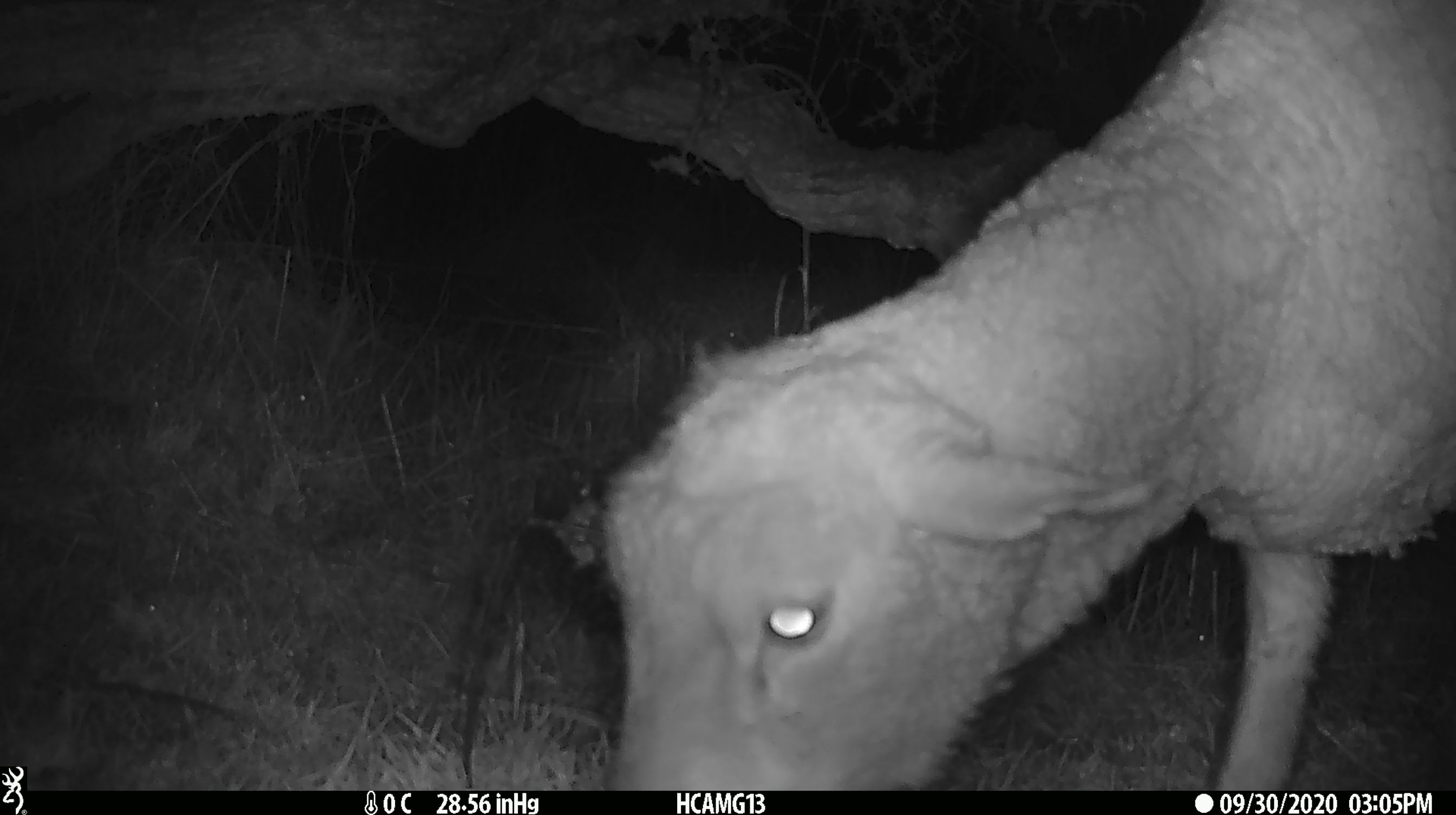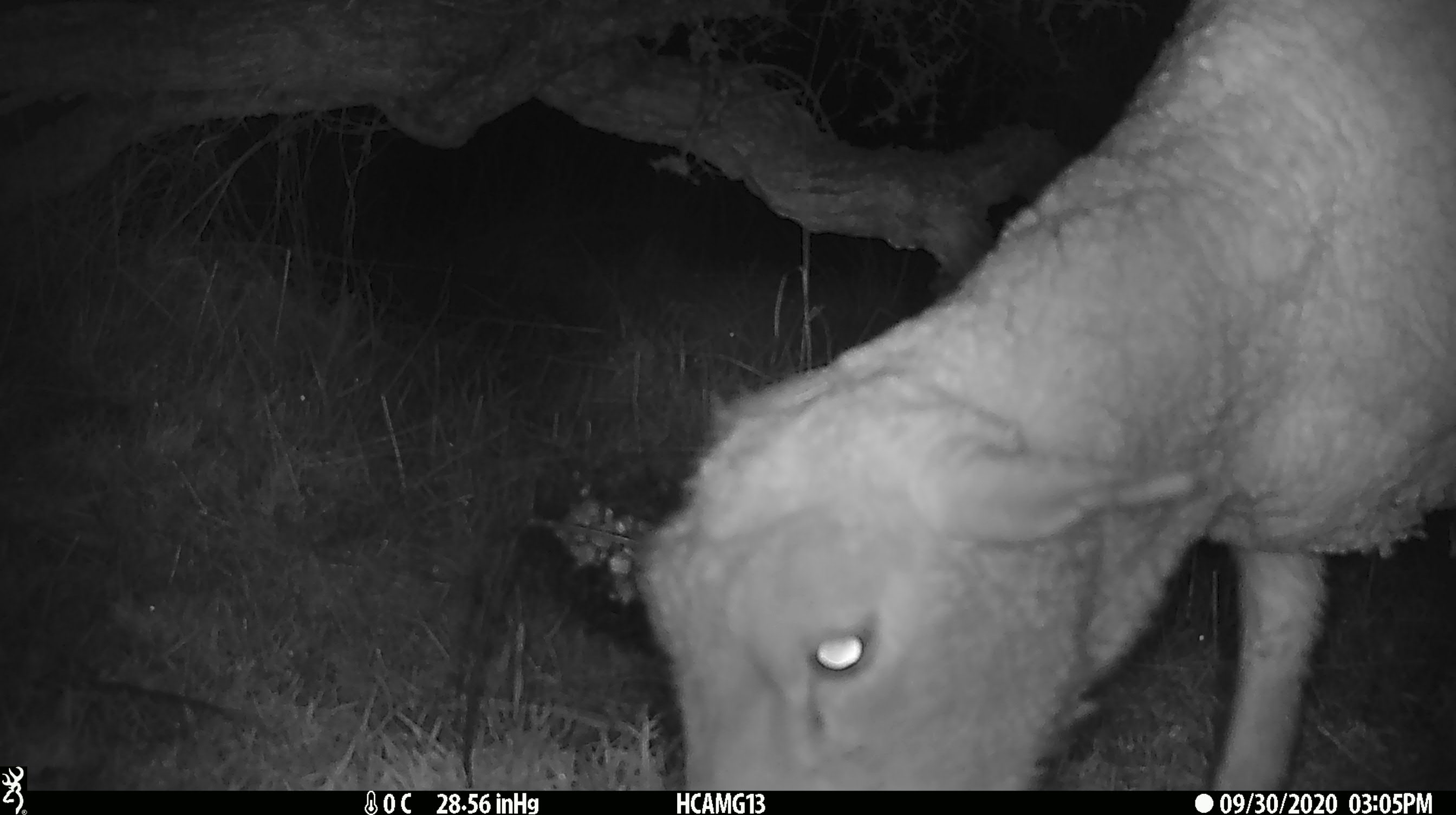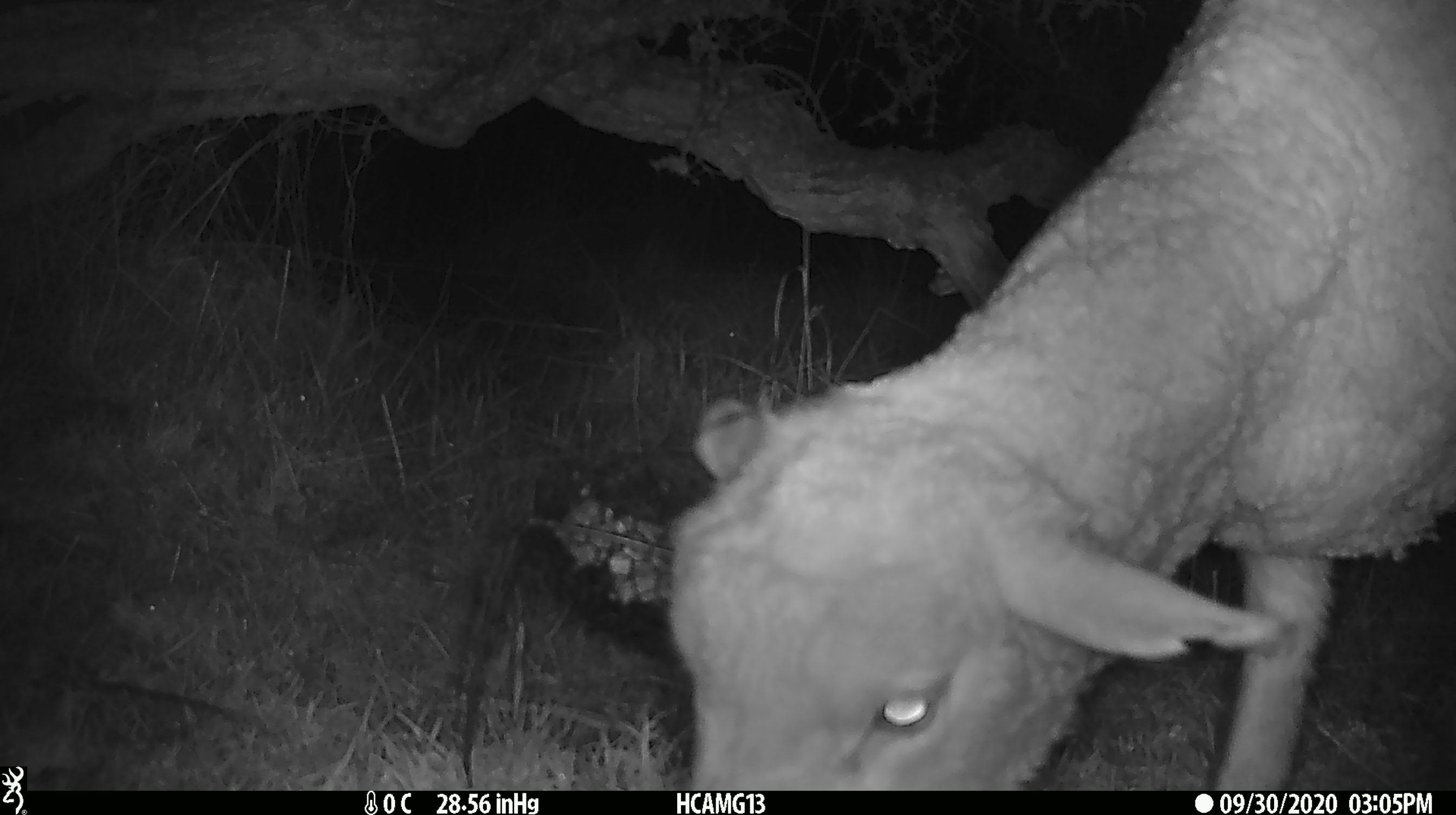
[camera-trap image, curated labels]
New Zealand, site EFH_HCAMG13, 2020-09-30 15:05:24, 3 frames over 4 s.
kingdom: Animalia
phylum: Chordata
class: Mammalia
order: Artiodactyla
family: Bovidae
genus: Ovis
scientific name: Ovis aries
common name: domestic sheep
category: sheep